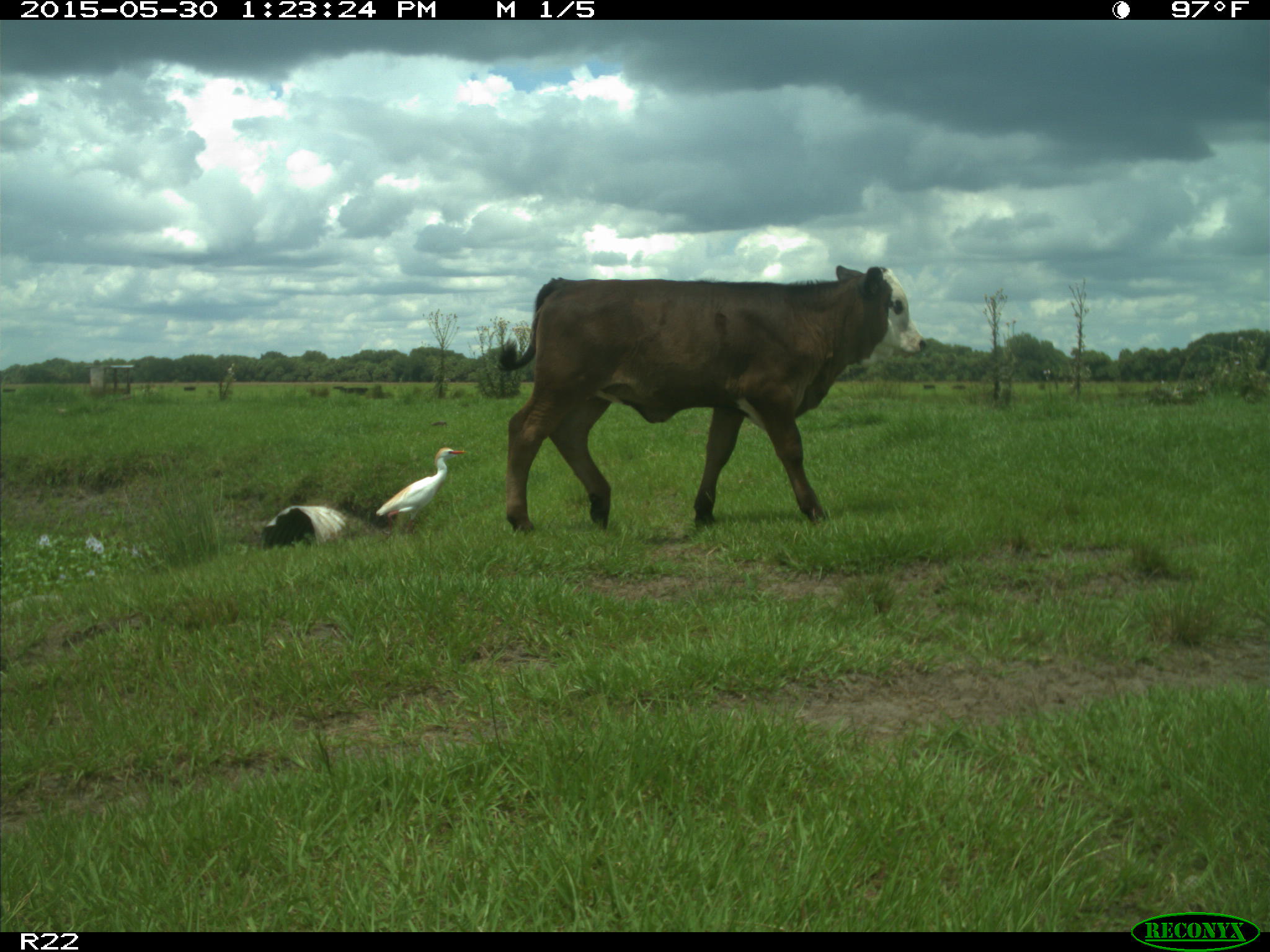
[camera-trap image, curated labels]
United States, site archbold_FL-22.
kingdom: Animalia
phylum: Chordata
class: Mammalia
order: Artiodactyla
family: Bovidae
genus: Bos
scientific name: Bos taurus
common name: domestic cow